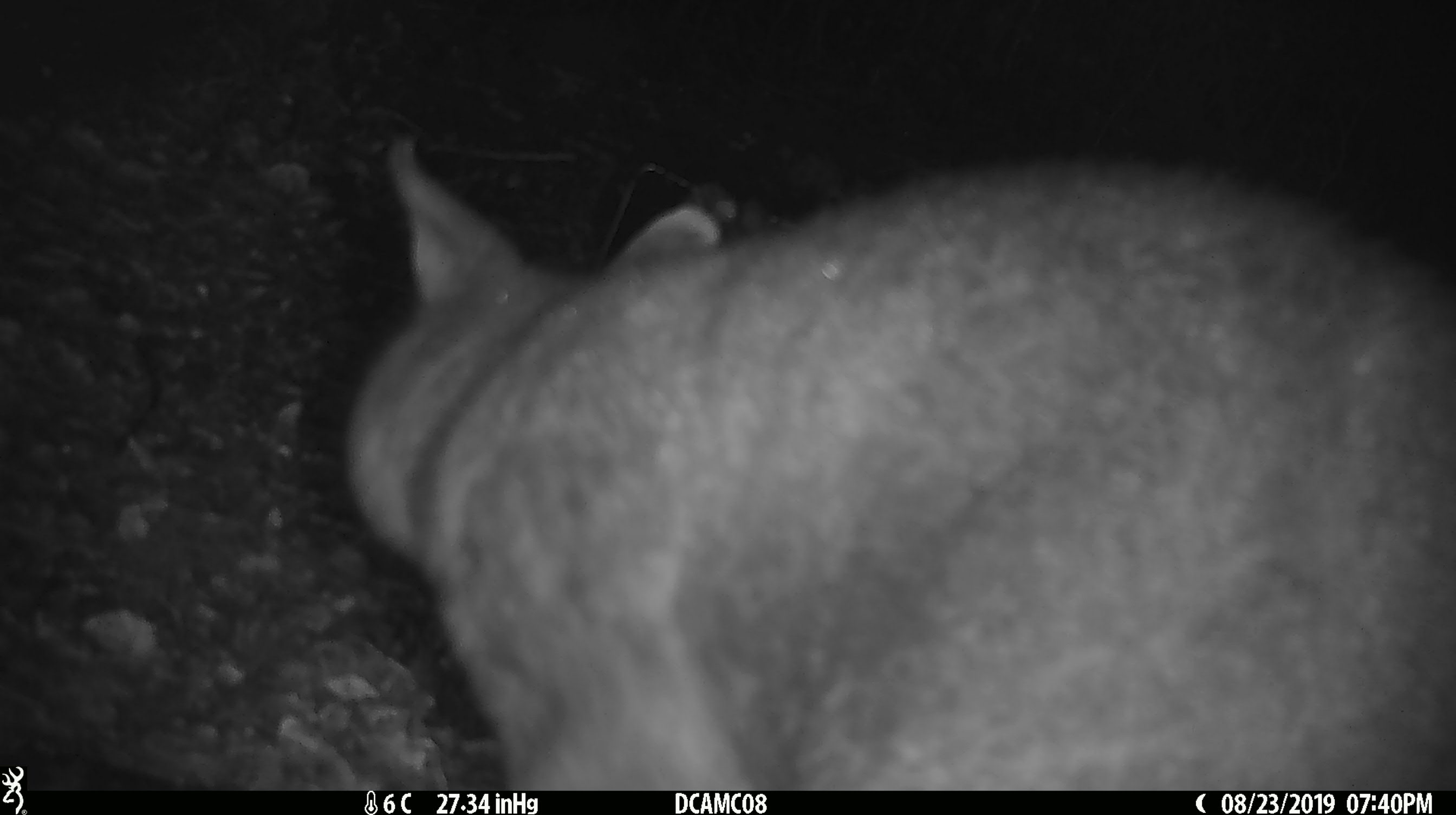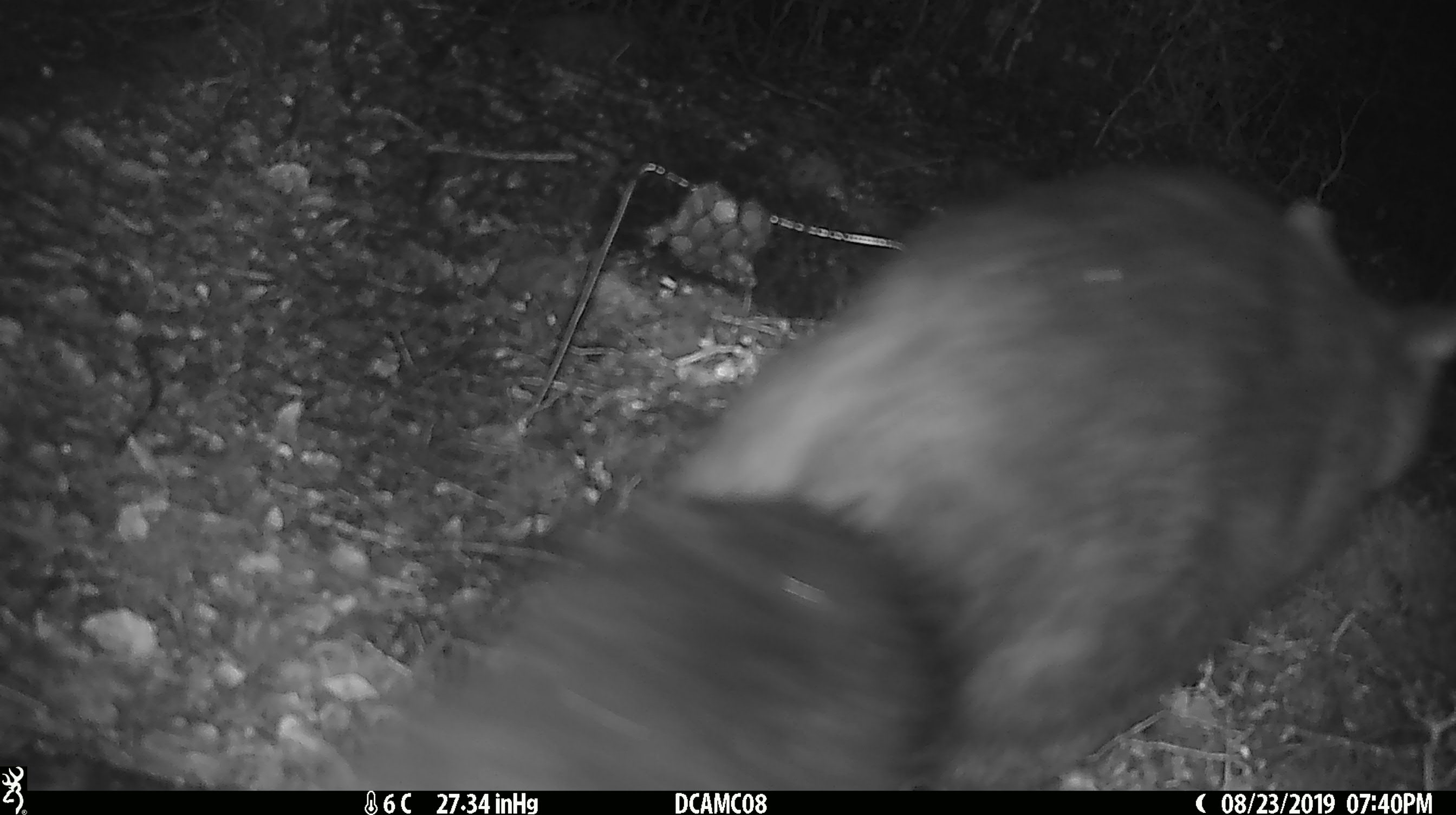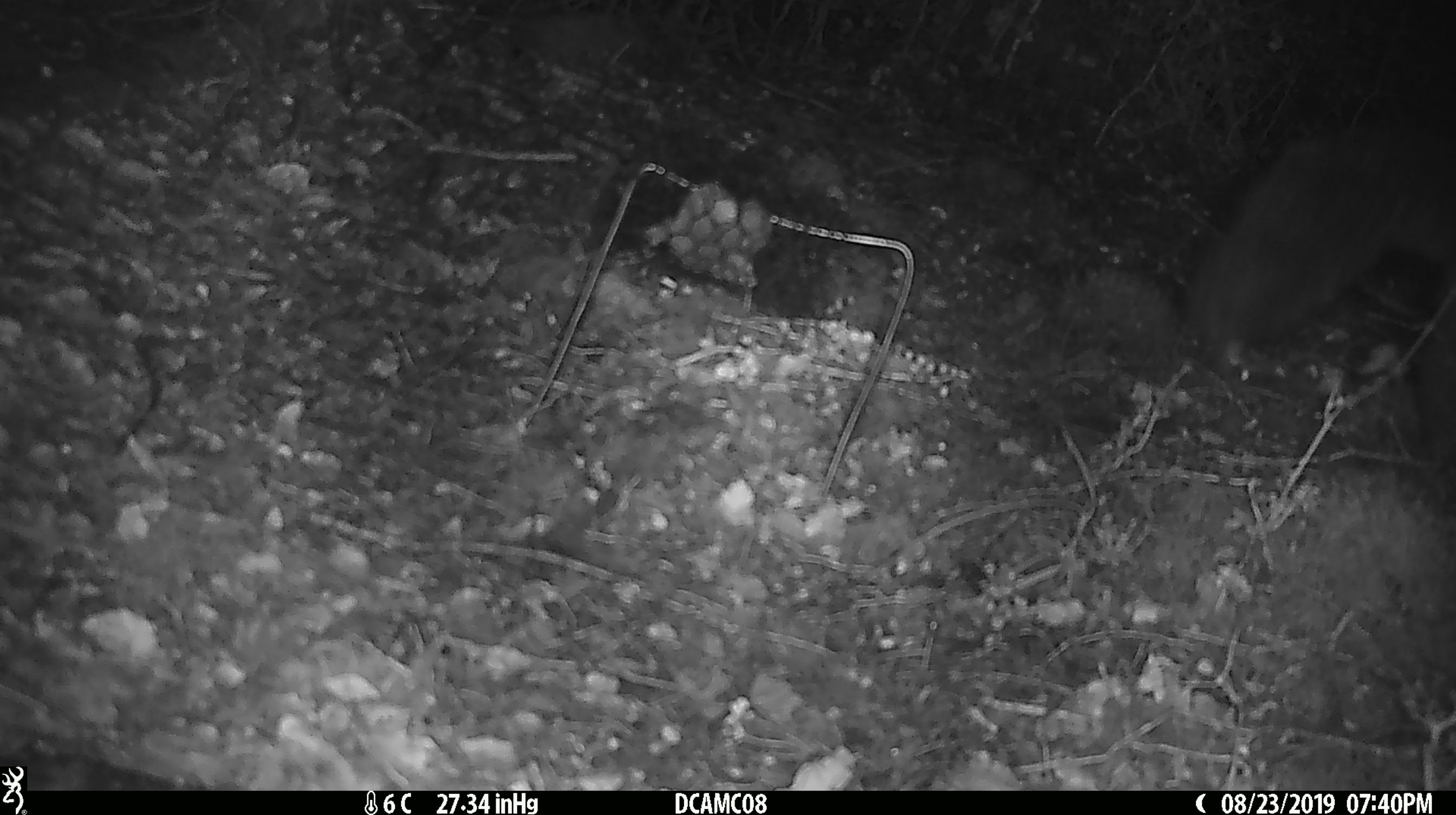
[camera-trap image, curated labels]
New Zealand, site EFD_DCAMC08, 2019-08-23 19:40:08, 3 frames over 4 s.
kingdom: Animalia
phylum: Chordata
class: Mammalia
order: Diprotodontia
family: Phalangeridae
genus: Trichosurus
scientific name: Trichosurus vulpecula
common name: common brushtail possum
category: possum